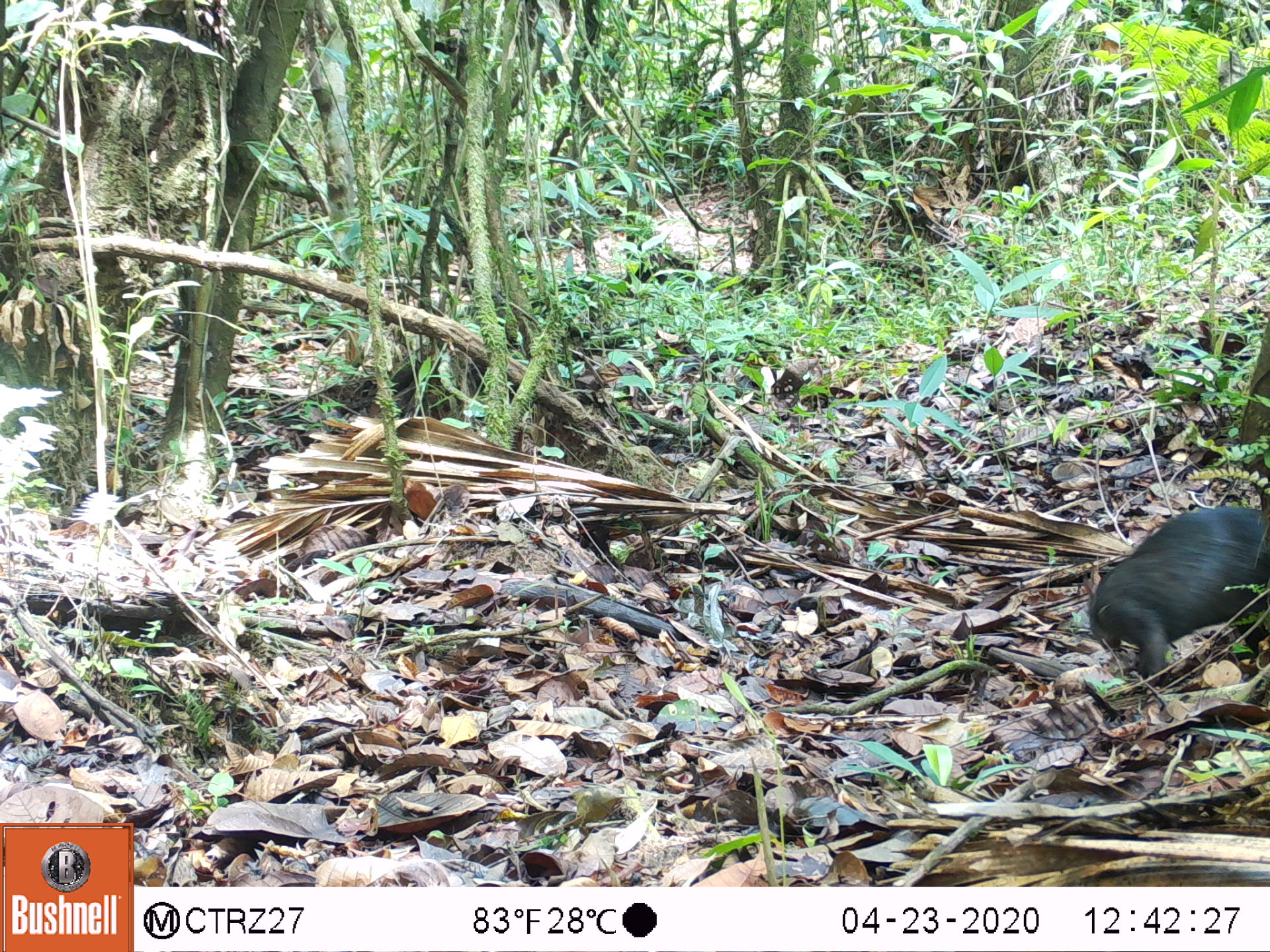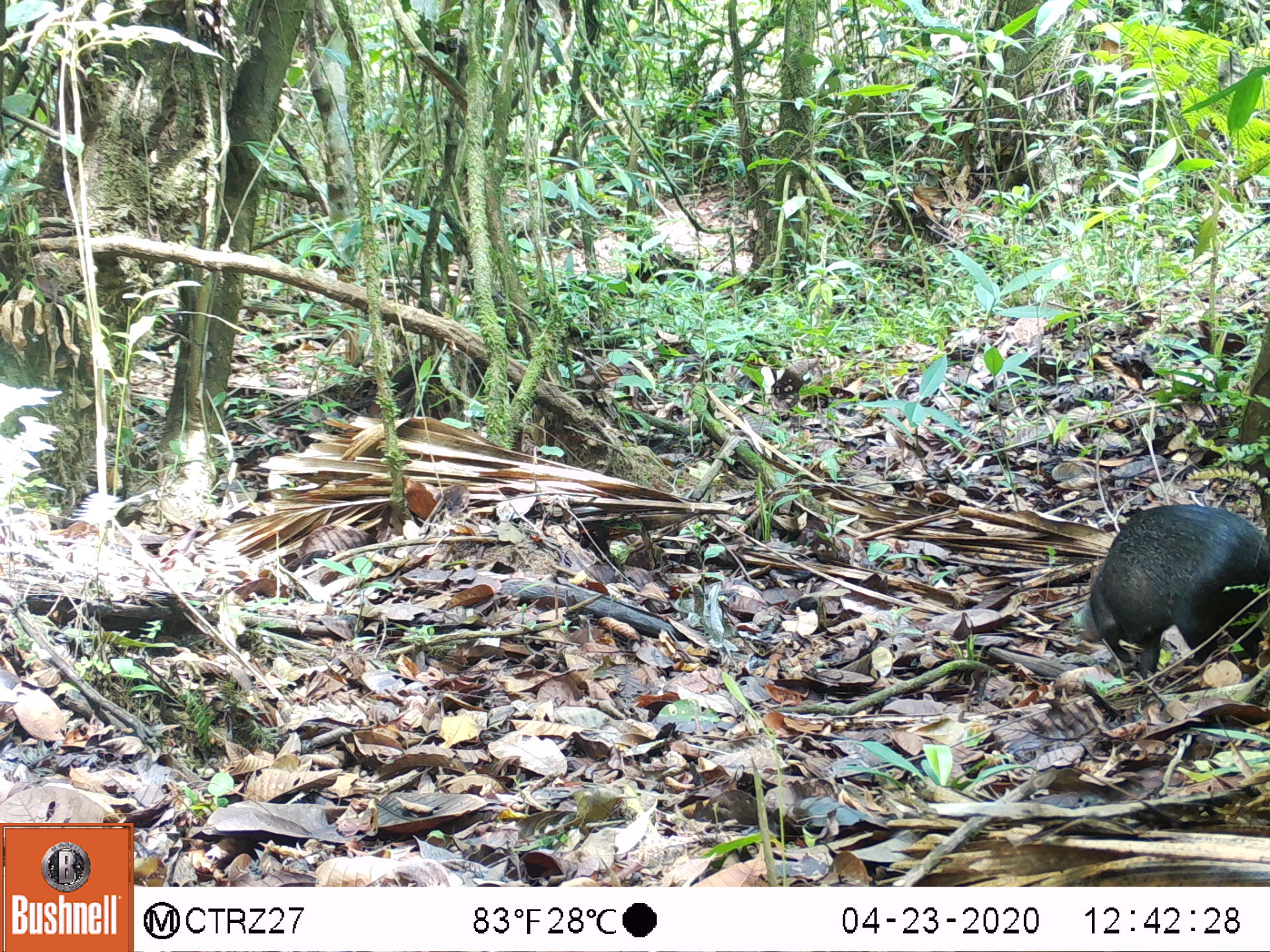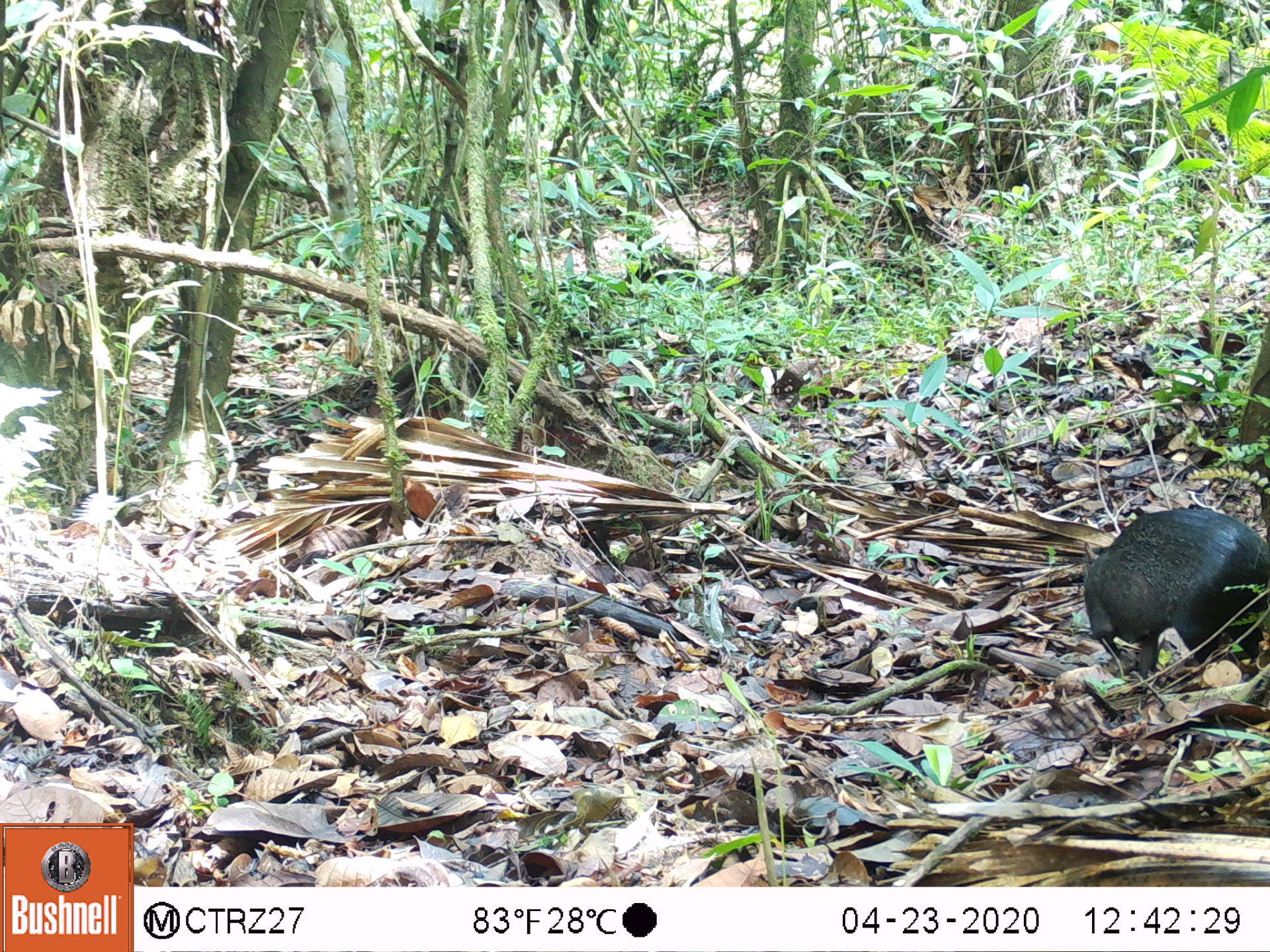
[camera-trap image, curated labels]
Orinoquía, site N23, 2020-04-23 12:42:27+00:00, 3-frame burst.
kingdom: Animalia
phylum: Chordata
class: Mammalia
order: Rodentia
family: Dasyproctidae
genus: Dasyprocta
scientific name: Dasyprocta fuliginosa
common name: black agouti